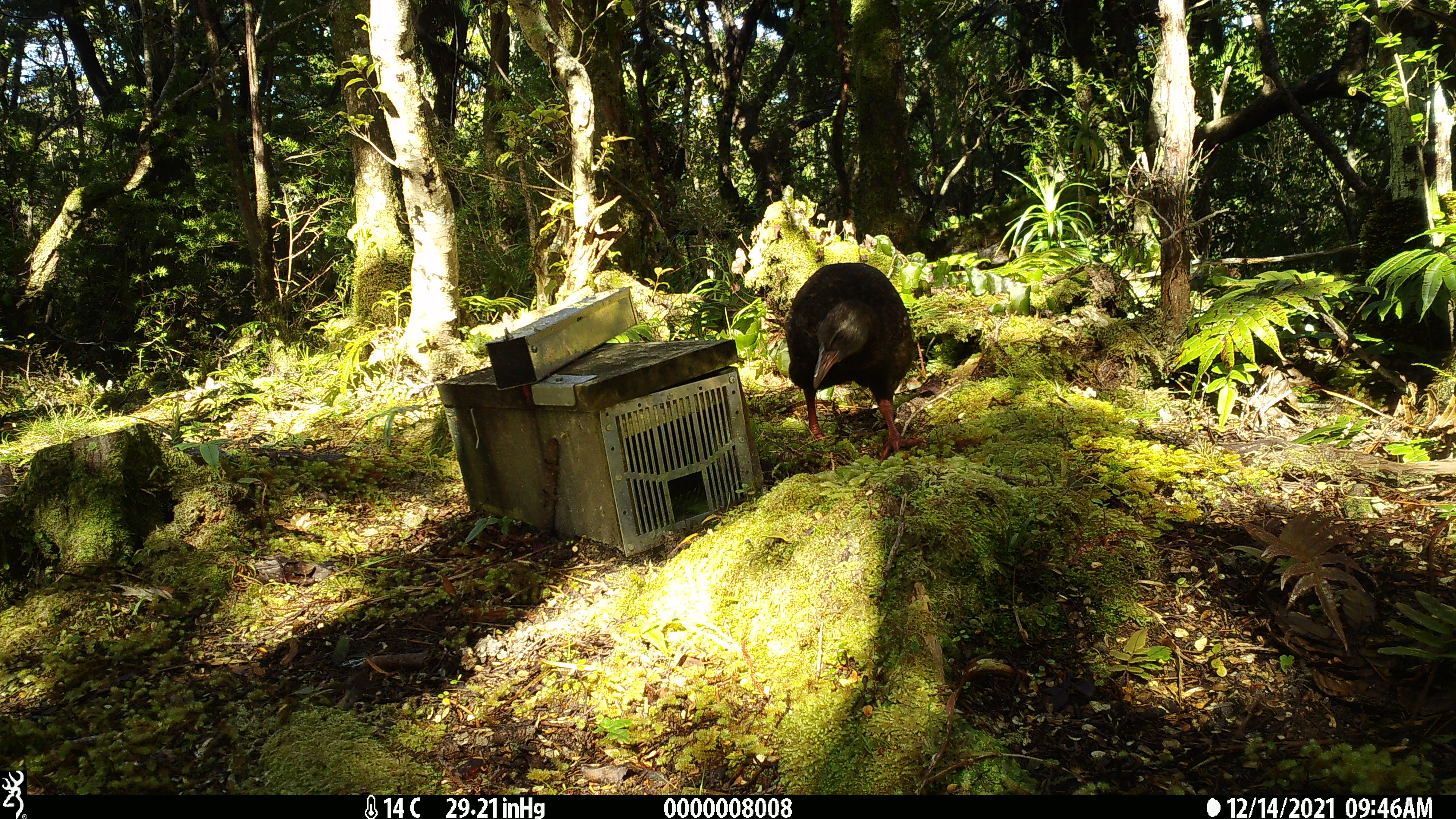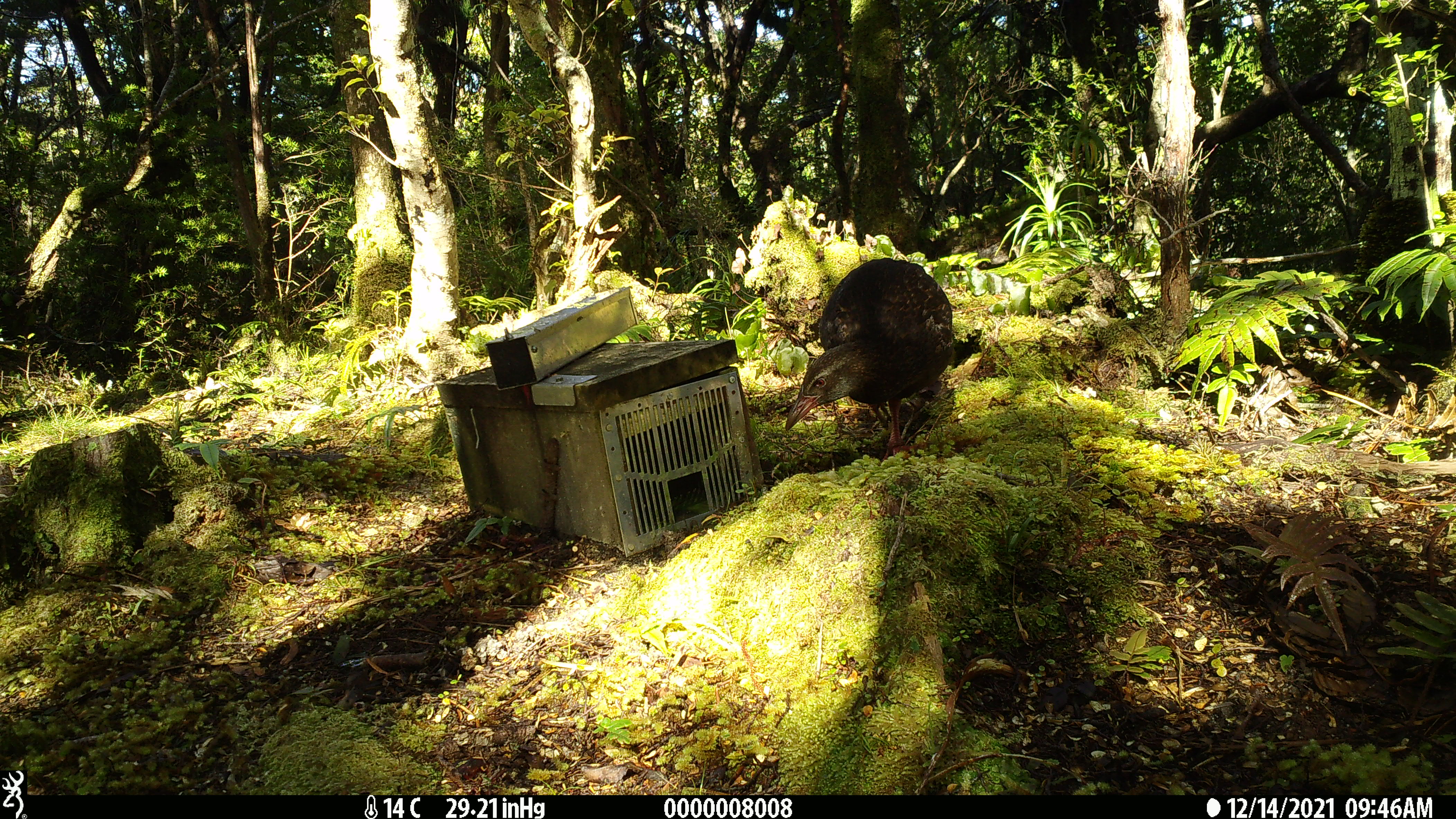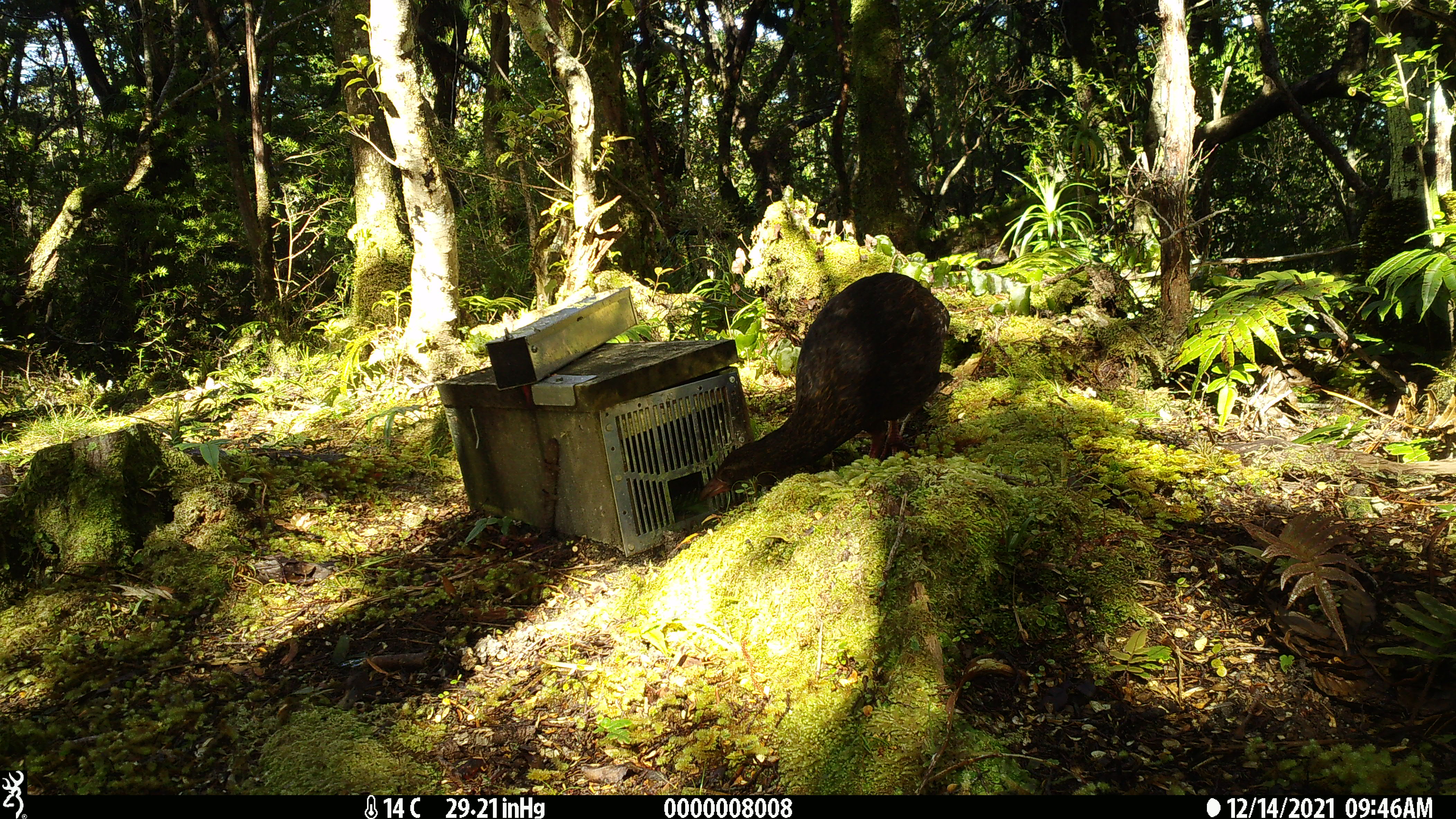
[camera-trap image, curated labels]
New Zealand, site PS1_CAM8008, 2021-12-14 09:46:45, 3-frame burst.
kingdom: Animalia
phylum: Chordata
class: Aves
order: Gruiformes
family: Rallidae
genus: Gallirallus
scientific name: Gallirallus australis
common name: weka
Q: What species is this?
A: Weka (Gallirallus australis).